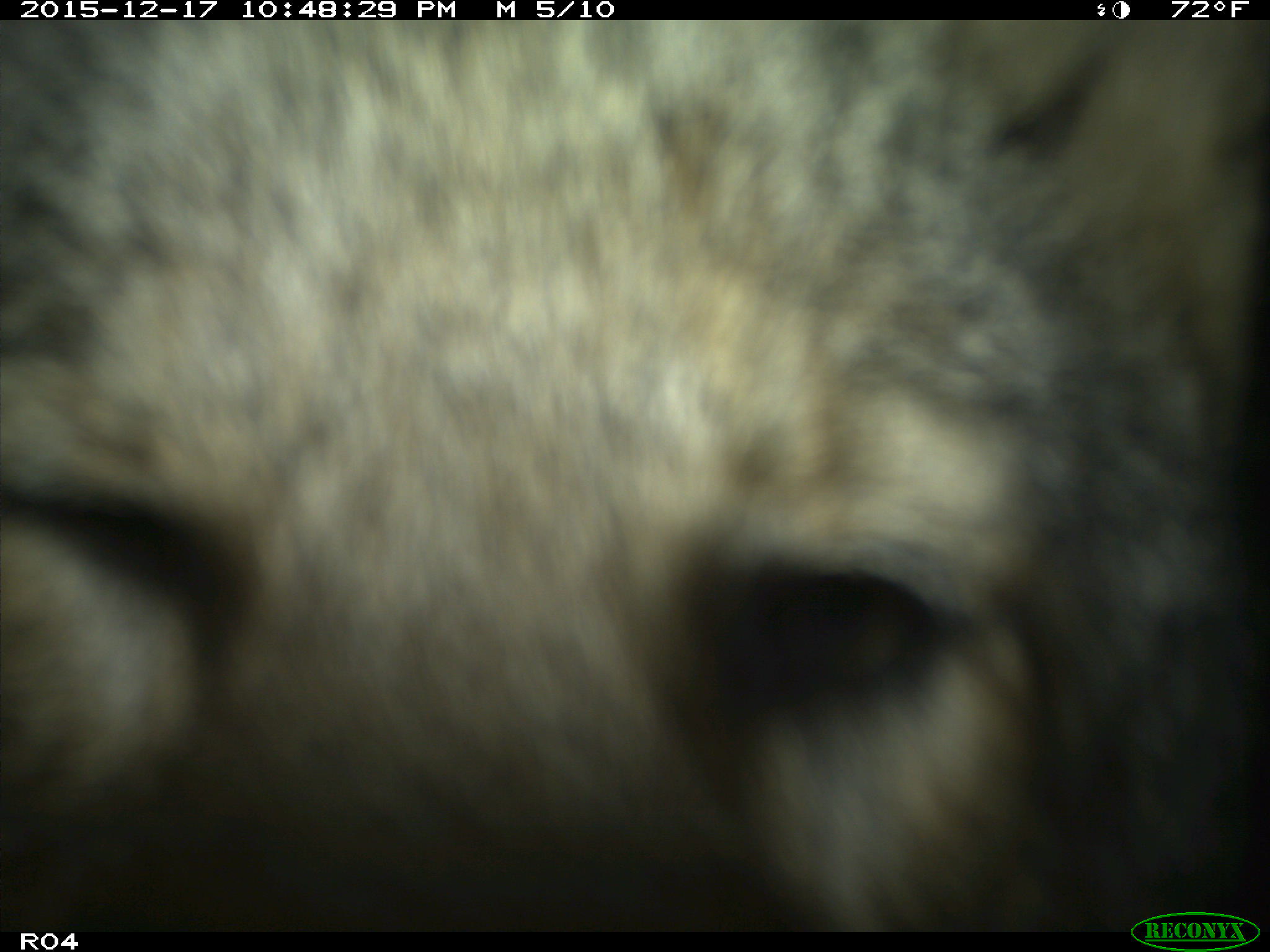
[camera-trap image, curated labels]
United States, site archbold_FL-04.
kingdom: Animalia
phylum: Chordata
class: Mammalia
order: Carnivora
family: Canidae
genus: Canis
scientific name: Canis latrans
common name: coyote